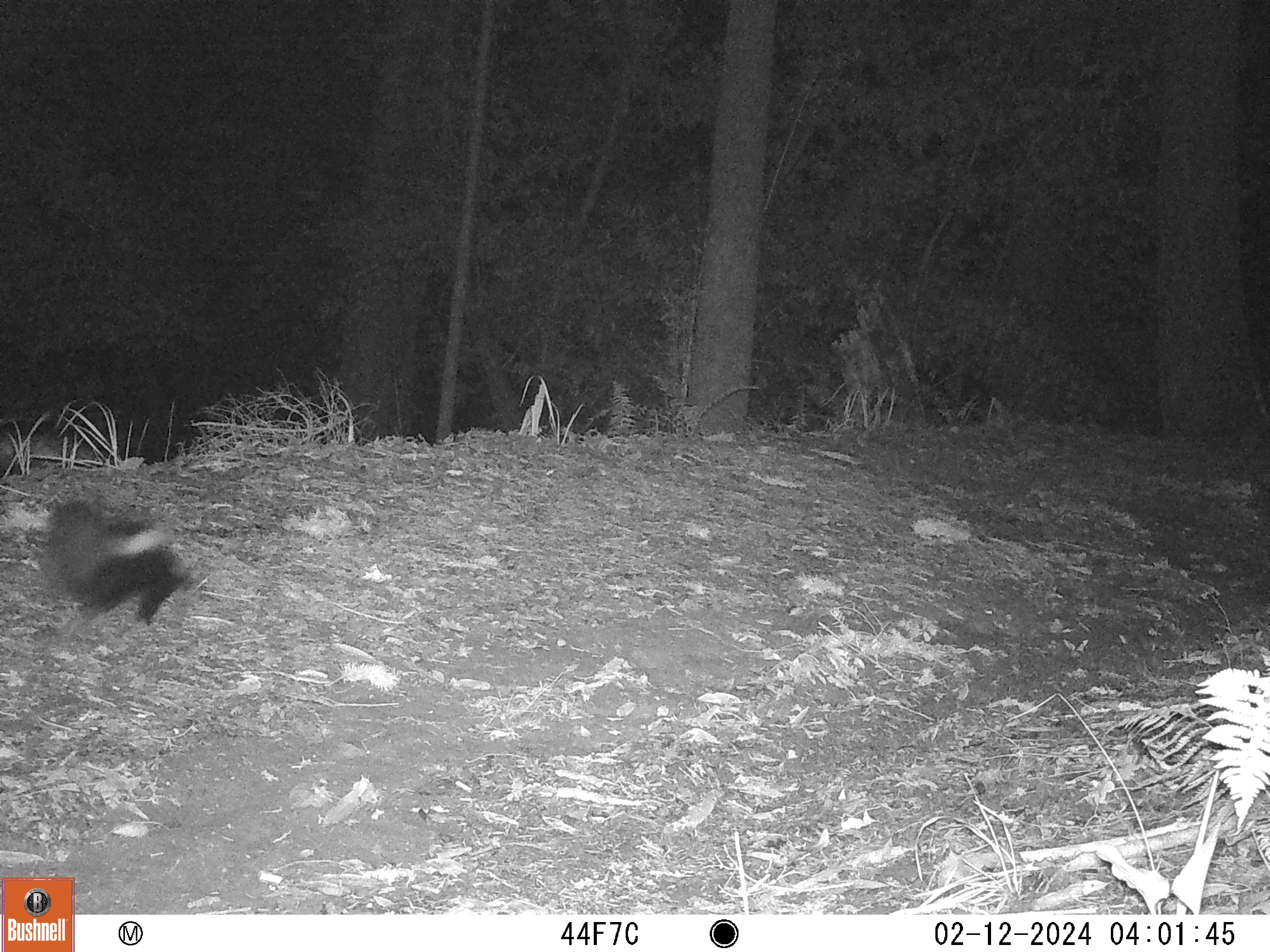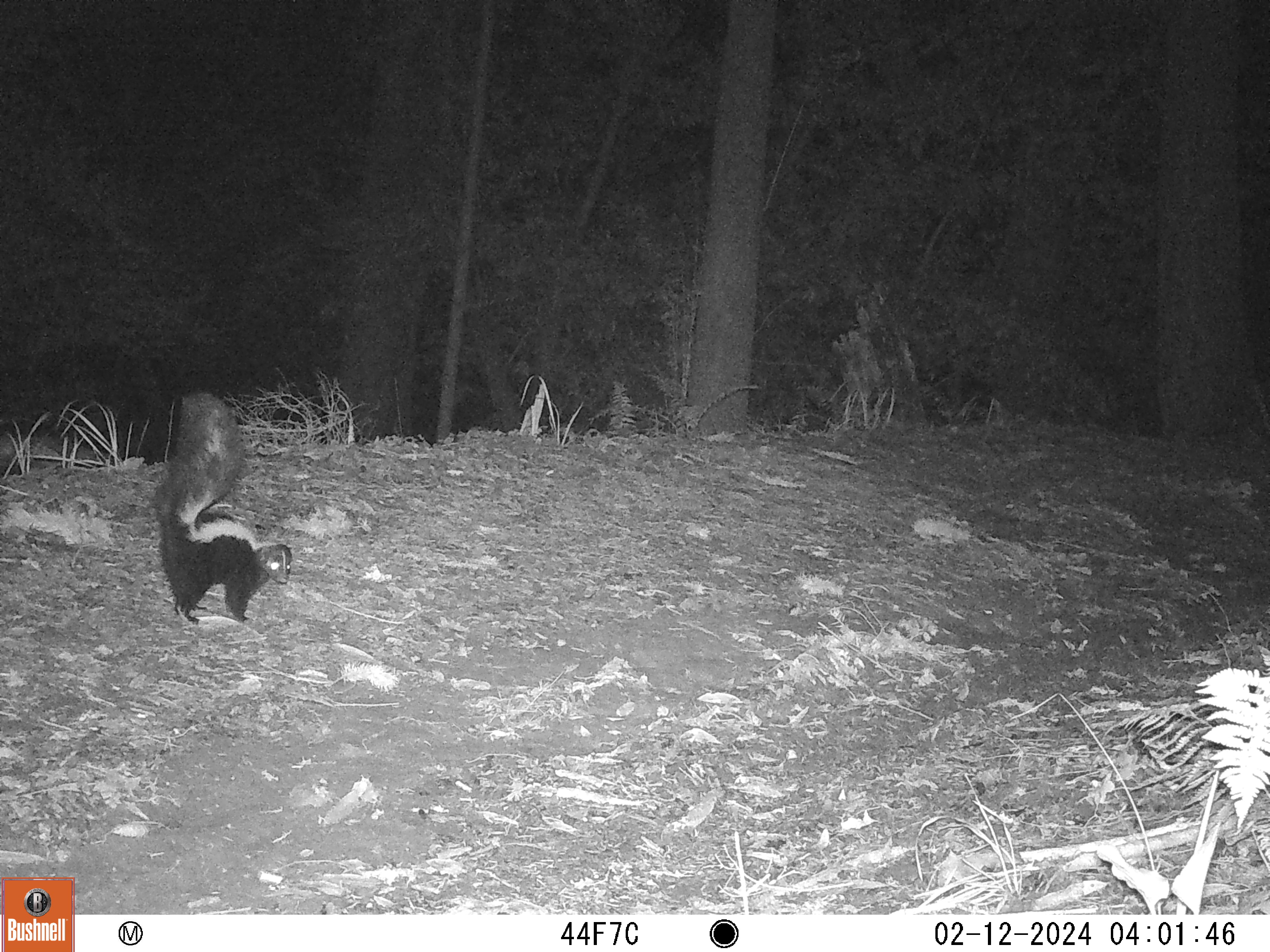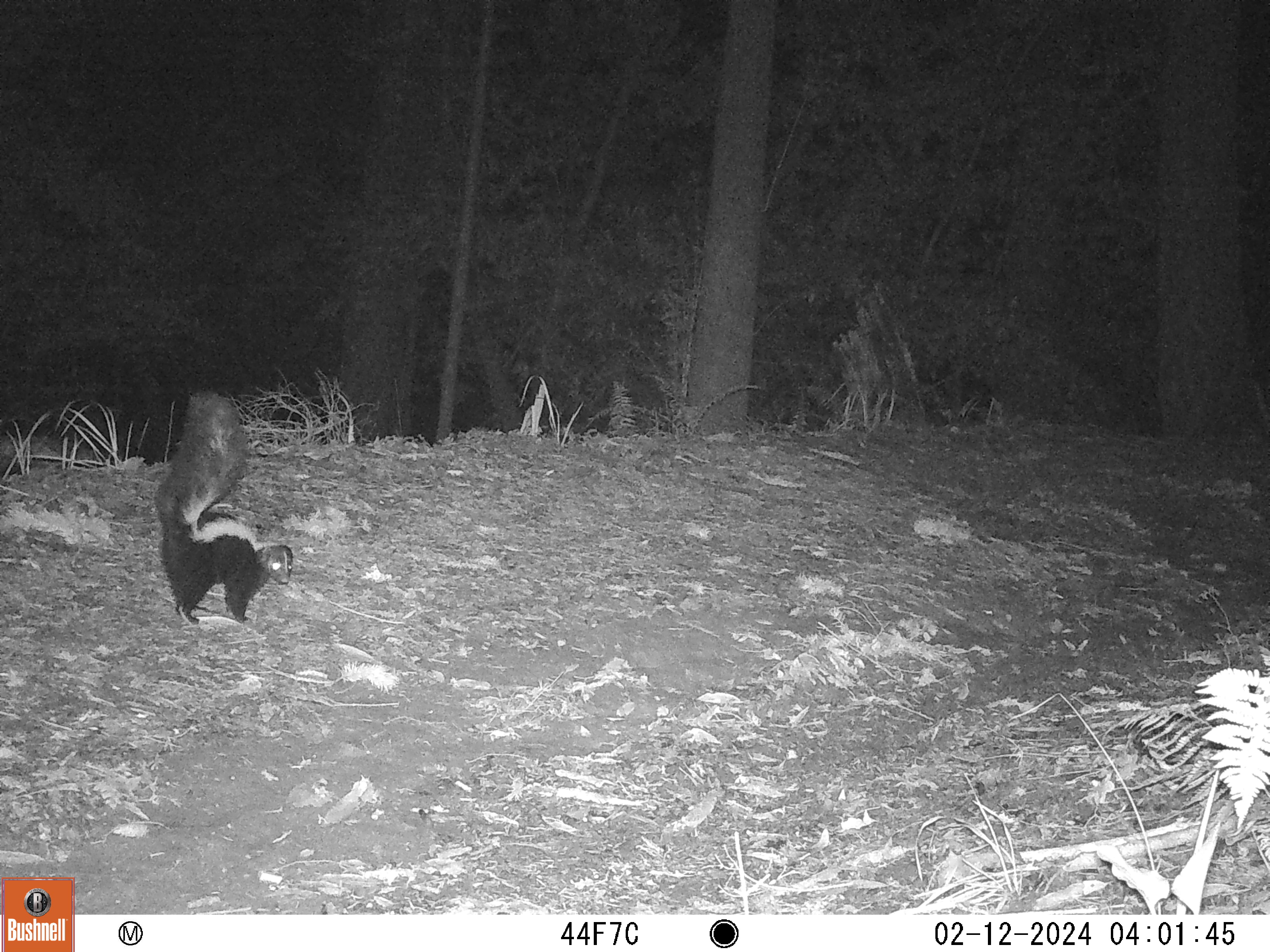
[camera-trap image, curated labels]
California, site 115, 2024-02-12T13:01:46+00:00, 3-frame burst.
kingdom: Animalia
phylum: Chordata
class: Mammalia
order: Carnivora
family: Mephitidae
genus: Mephitis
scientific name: Mephitis mephitis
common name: striped skunk